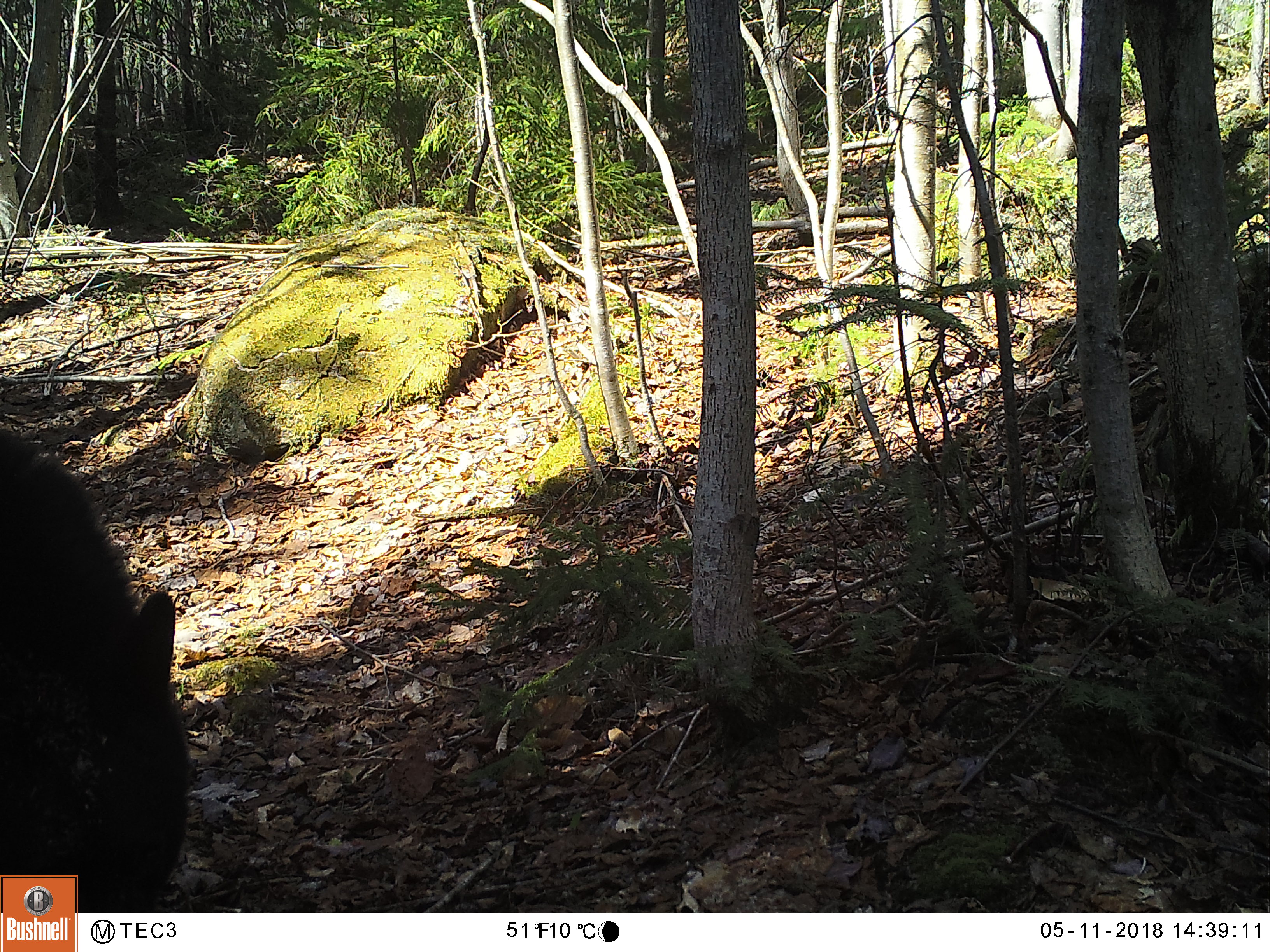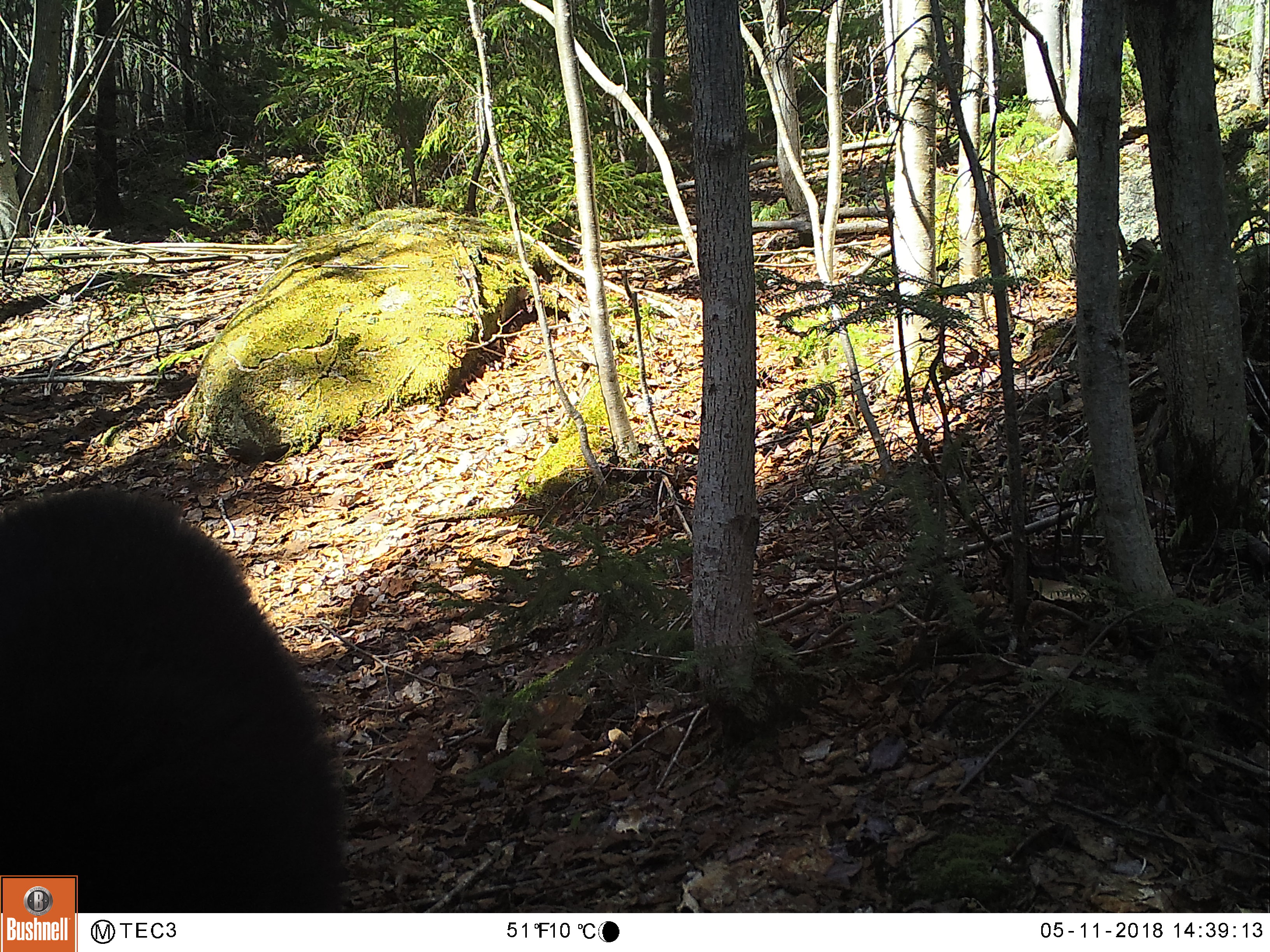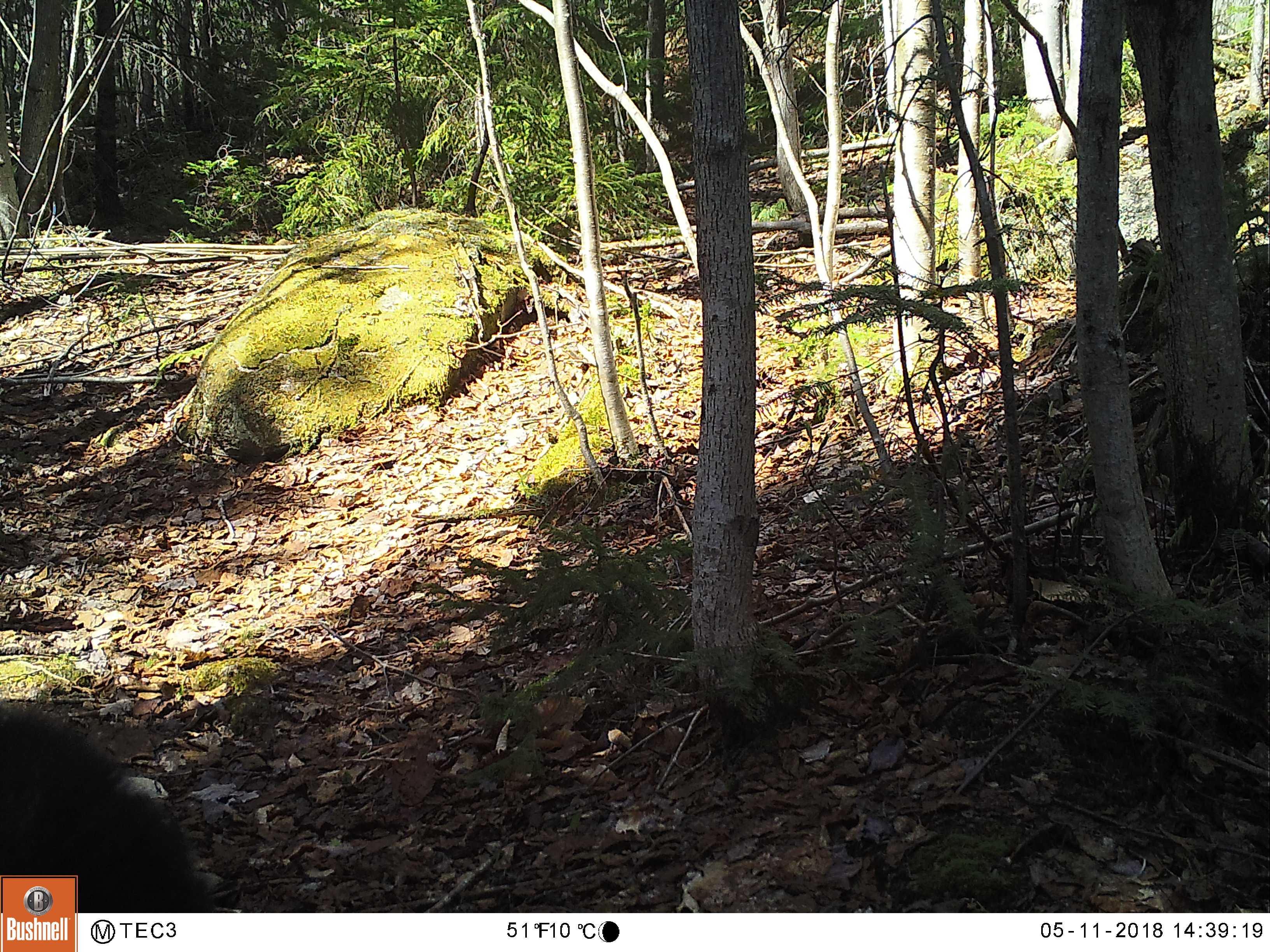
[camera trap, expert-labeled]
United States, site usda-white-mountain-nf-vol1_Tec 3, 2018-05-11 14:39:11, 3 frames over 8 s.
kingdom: Animalia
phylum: Chordata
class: Mammalia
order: Carnivora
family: Ursidae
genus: Ursus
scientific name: Ursus americanus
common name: black bear